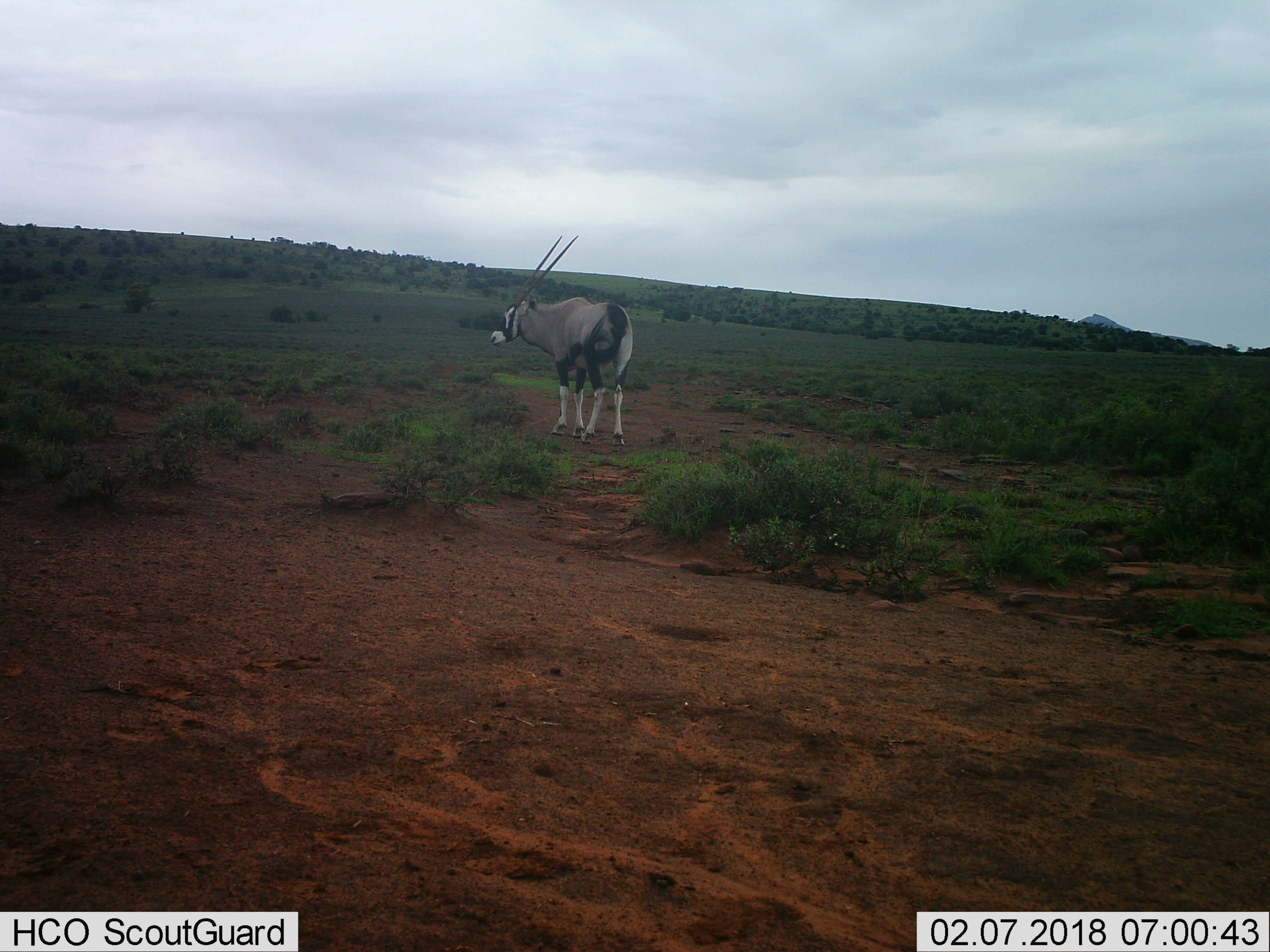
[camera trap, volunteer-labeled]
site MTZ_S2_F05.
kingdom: Animalia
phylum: Chordata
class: Mammalia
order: Artiodactyla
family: Bovidae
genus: Oryx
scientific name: Oryx gazella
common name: gemsbok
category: oryx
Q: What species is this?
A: Oryx (gemsbok) (Oryx gazella).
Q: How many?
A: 1.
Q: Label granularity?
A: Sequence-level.